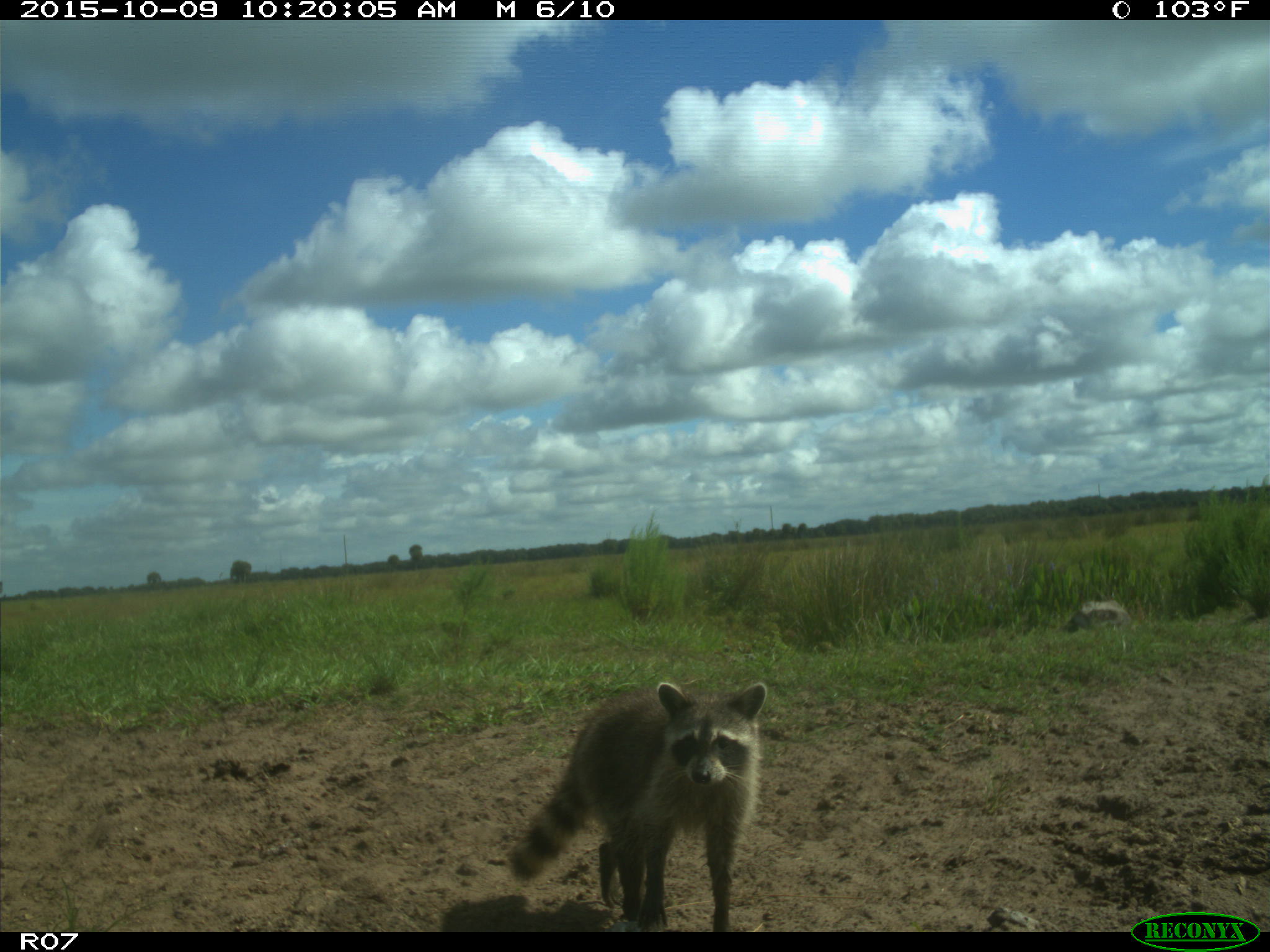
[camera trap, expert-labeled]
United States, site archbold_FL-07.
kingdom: Animalia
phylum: Chordata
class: Mammalia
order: Carnivora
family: Procyonidae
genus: Procyon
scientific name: Procyon lotor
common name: common raccoon